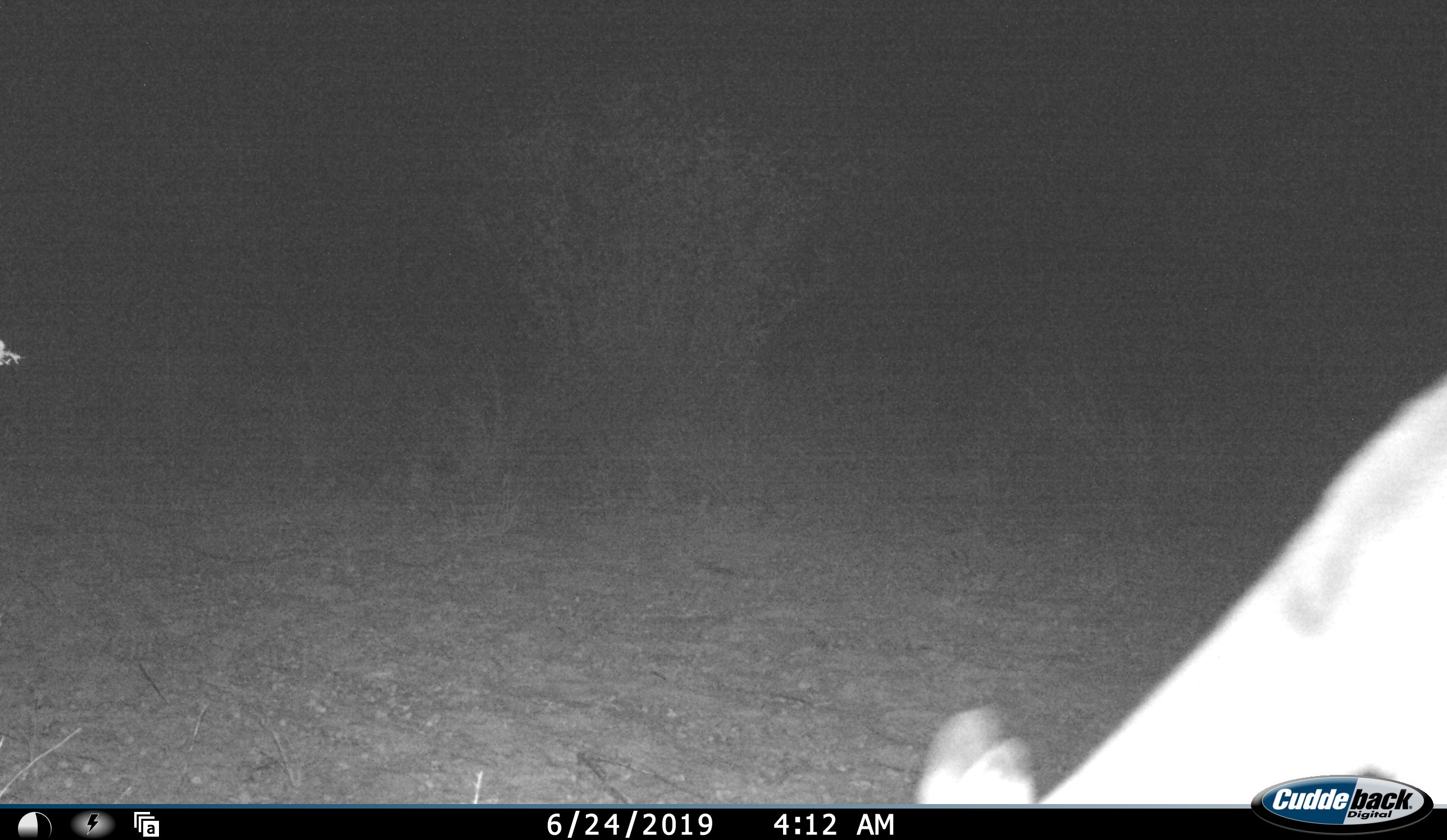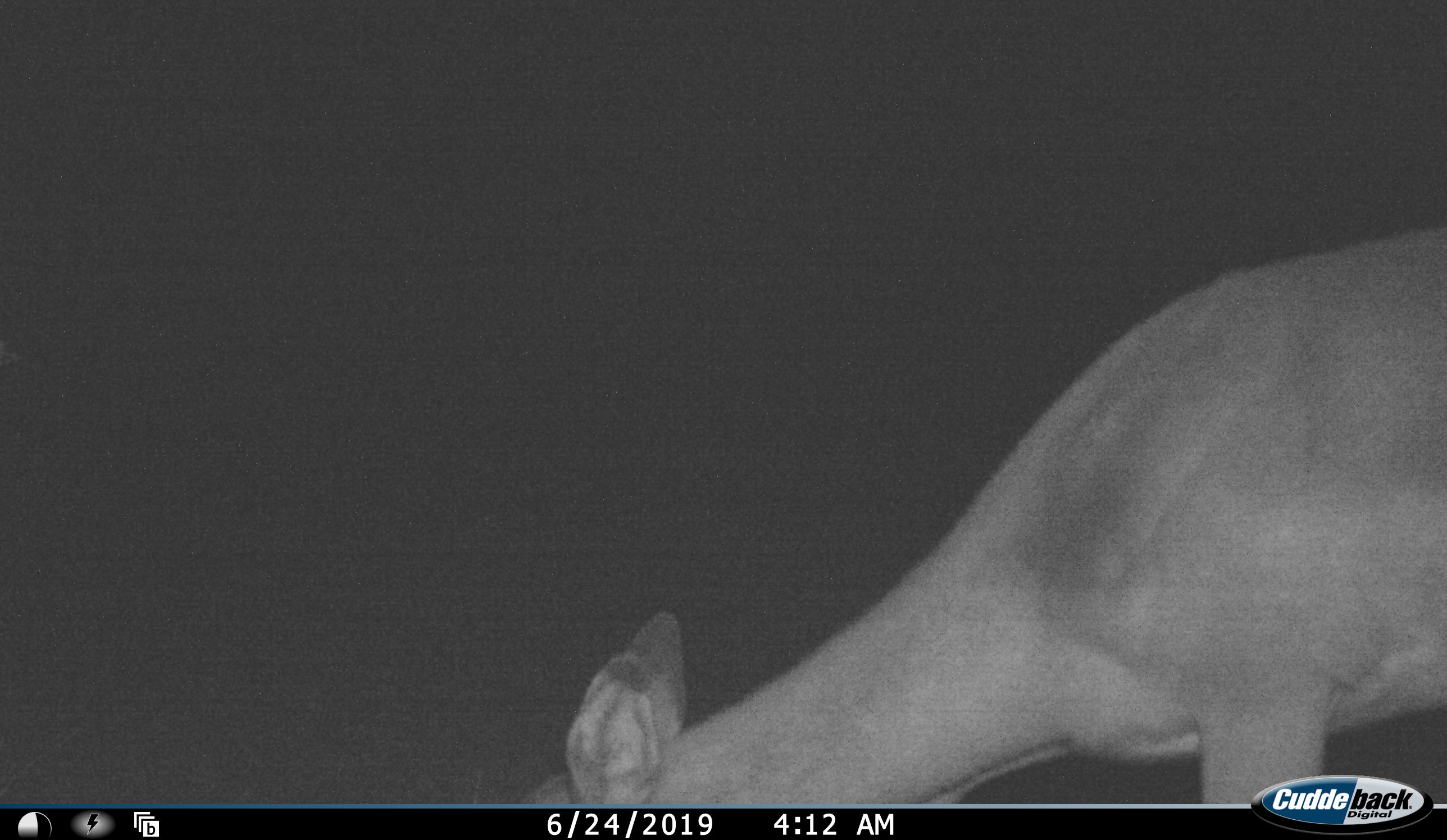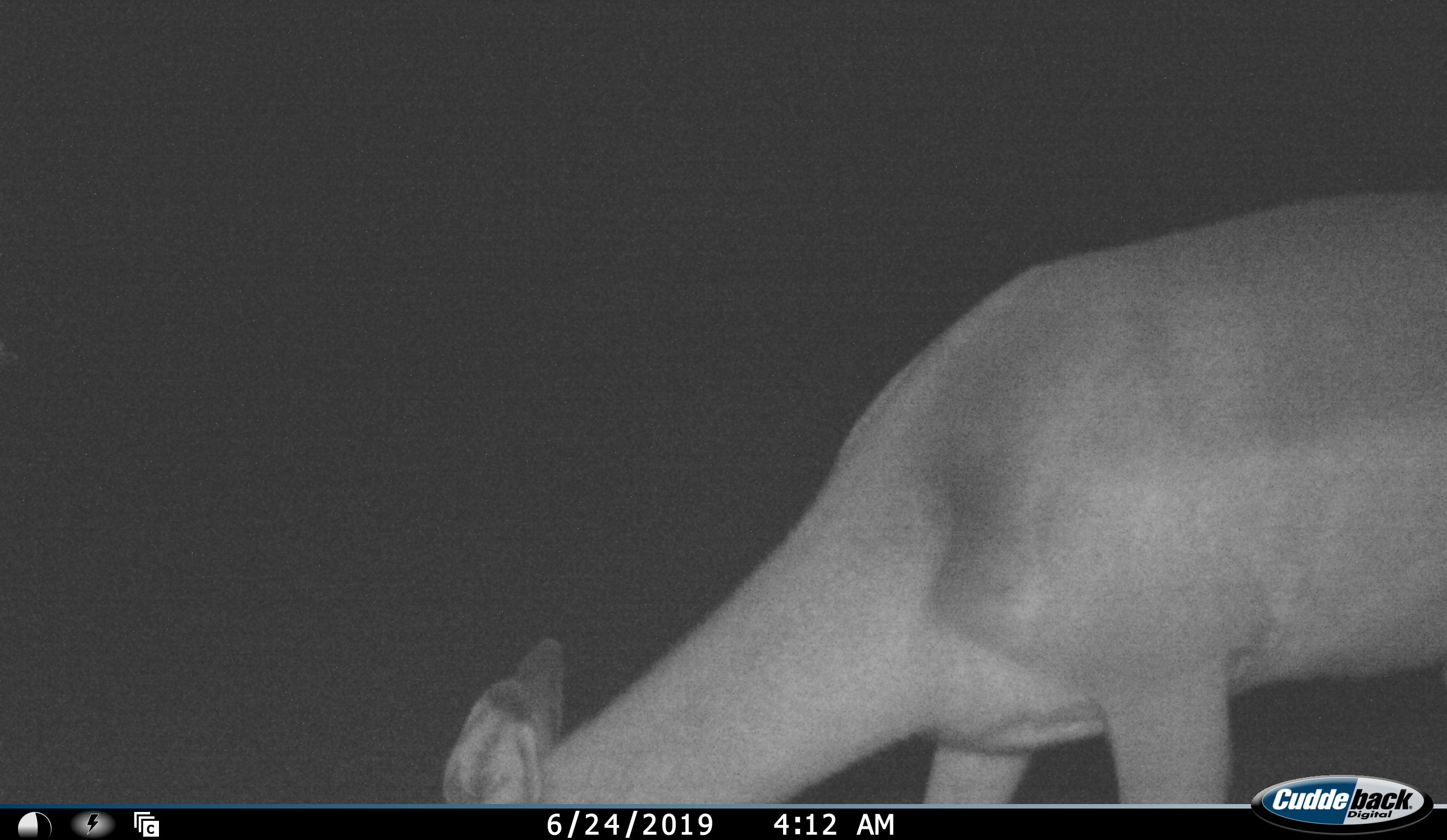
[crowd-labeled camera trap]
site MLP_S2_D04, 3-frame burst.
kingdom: Animalia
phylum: Chordata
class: Mammalia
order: Artiodactyla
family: Bovidae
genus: Aepyceros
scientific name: Aepyceros melampus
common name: impala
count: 1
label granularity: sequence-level